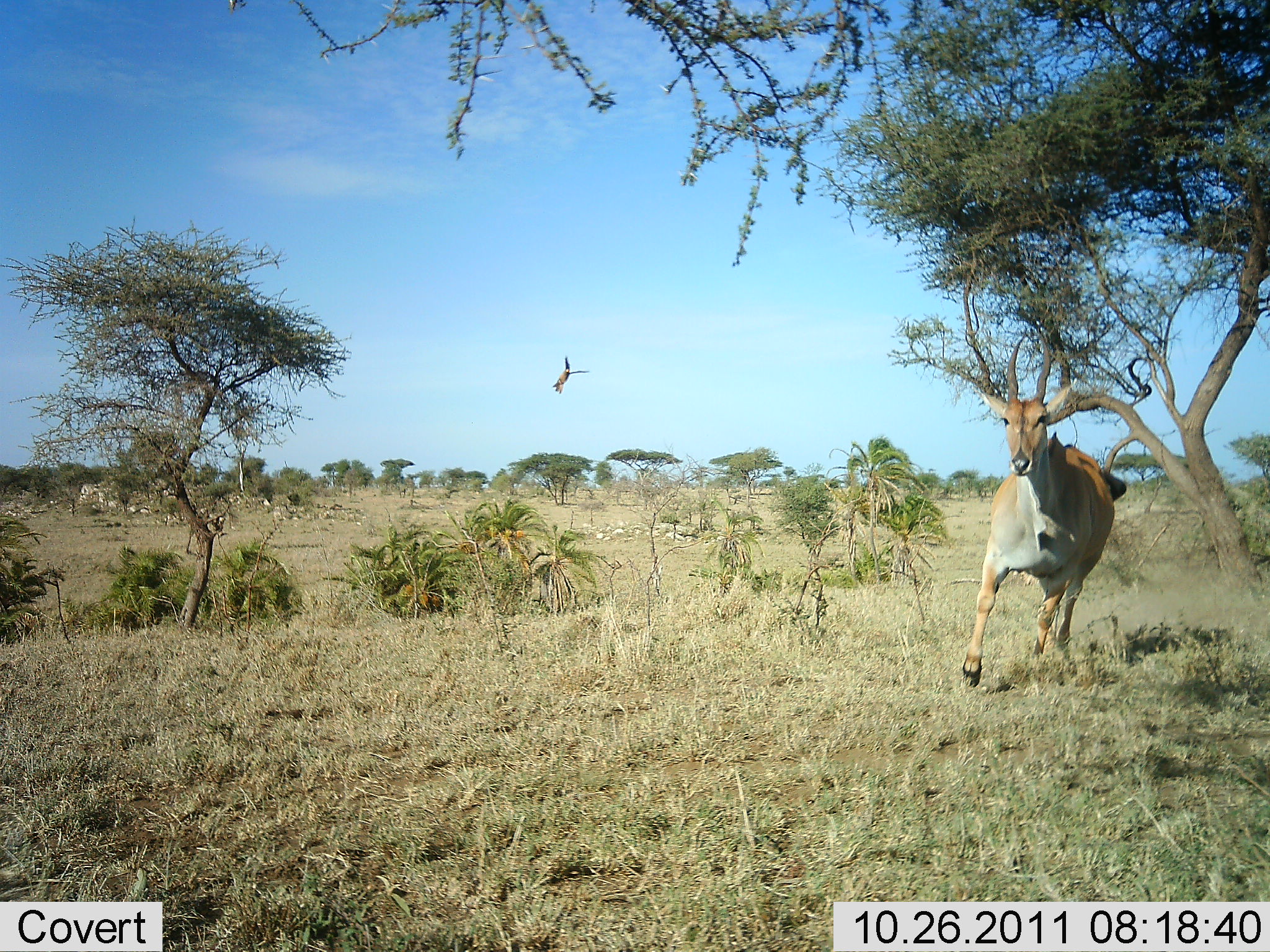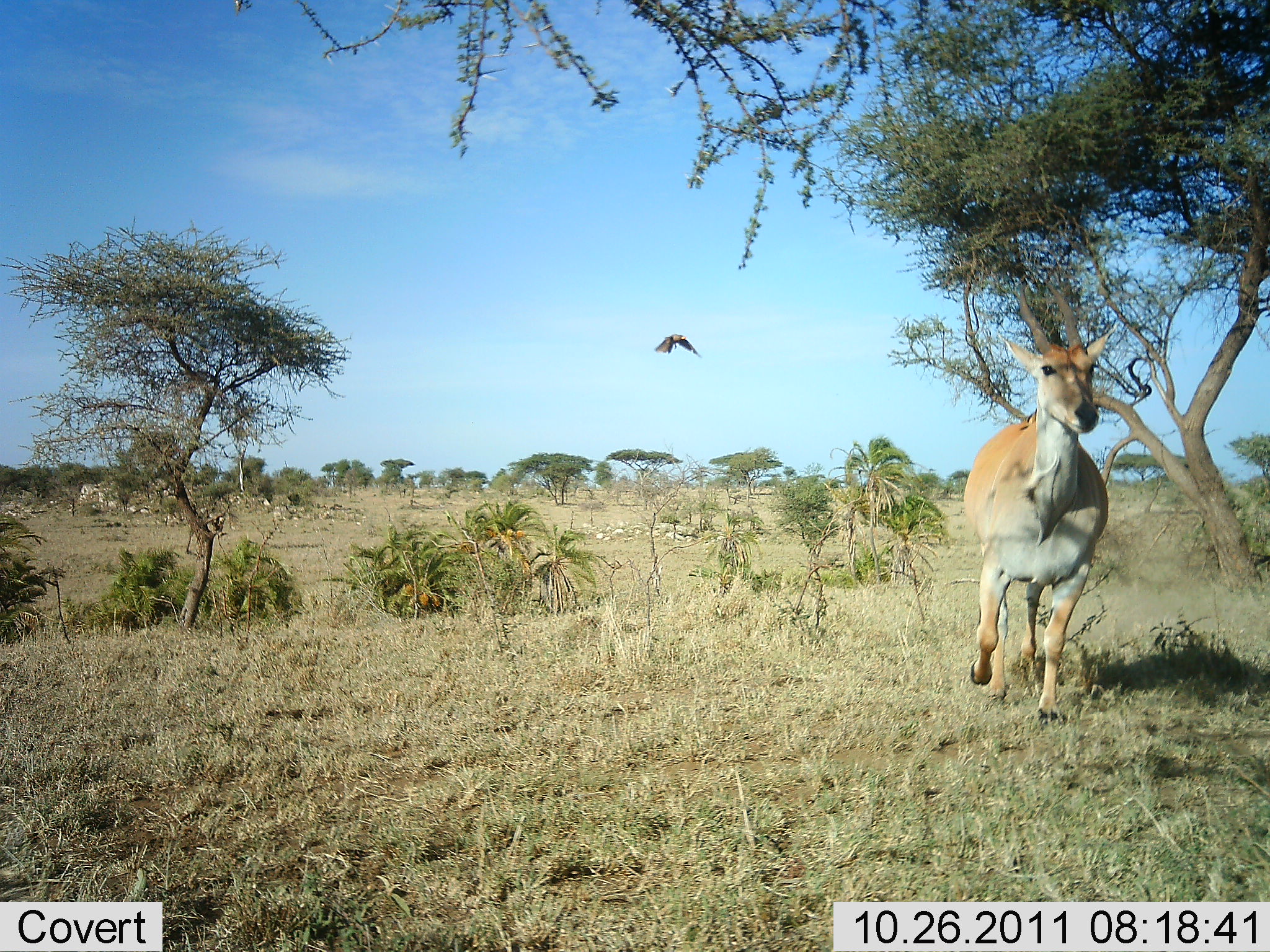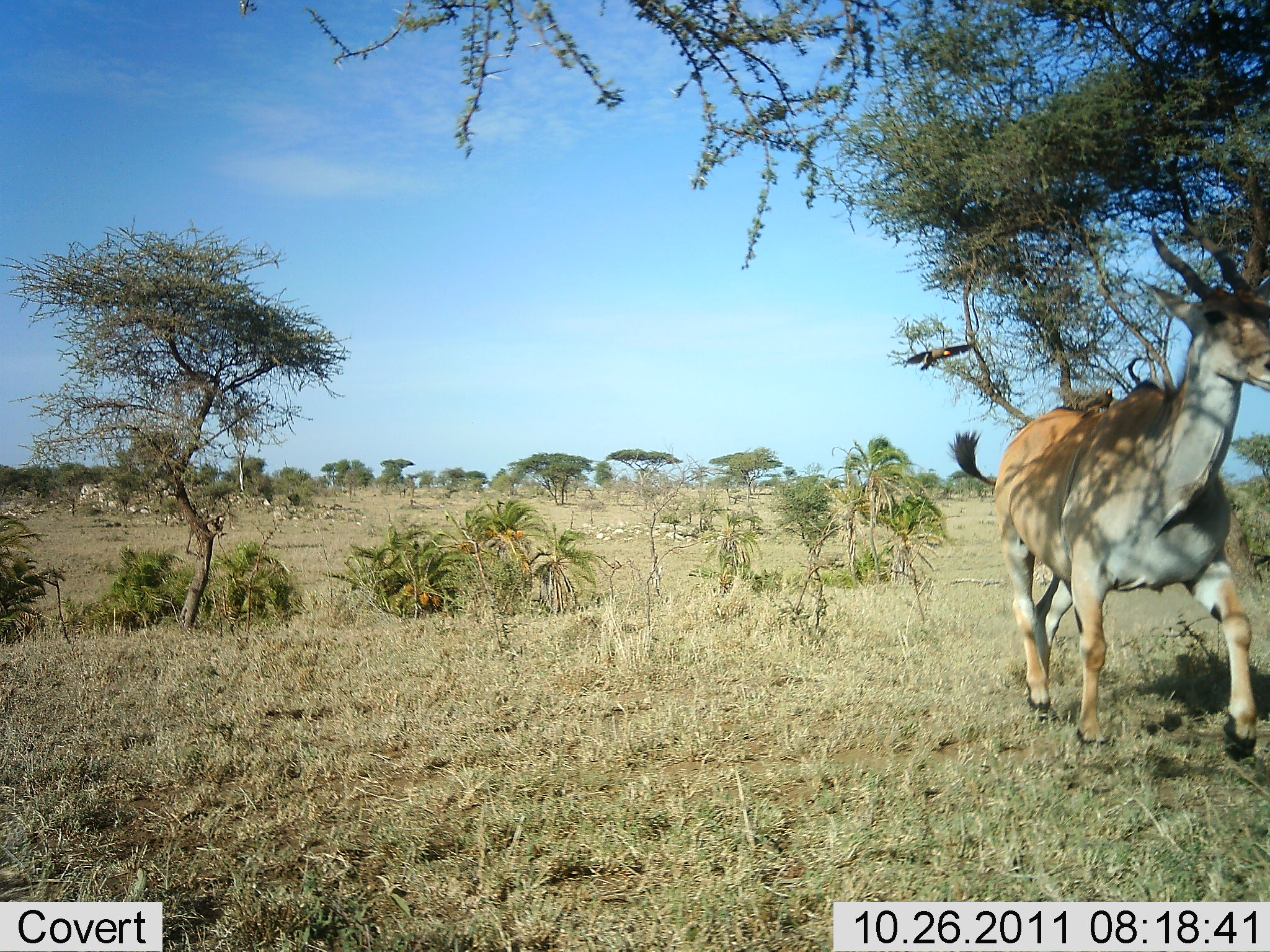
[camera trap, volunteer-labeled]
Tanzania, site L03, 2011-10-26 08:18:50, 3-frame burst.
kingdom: Animalia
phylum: Chordata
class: Mammalia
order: Artiodactyla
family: Bovidae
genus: Tragelaphus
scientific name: Tragelaphus oryx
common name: eland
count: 1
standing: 0%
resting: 0%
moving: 100%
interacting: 0%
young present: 0%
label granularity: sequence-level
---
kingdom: Animalia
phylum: Chordata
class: Aves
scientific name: Aves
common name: bird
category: otherbird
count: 1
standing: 0%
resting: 0%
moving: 100%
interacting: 0%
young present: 0%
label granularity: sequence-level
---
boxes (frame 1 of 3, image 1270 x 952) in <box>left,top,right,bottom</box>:
animal: <box>962,332,1128,689</box>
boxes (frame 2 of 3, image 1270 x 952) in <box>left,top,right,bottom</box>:
animal: <box>964,325,1115,727</box>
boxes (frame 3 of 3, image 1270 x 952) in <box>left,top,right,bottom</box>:
animal: <box>947,218,1270,763</box>